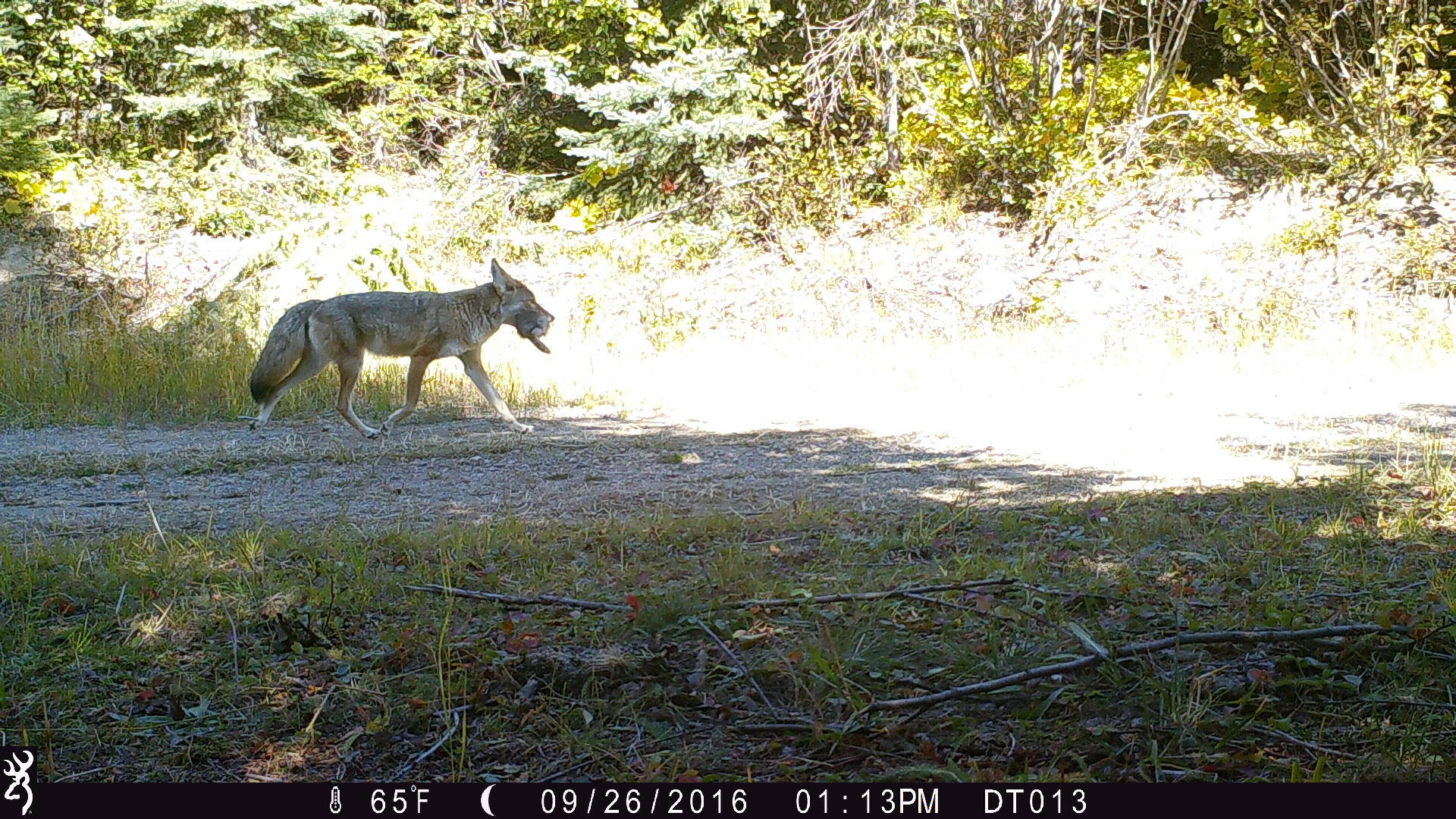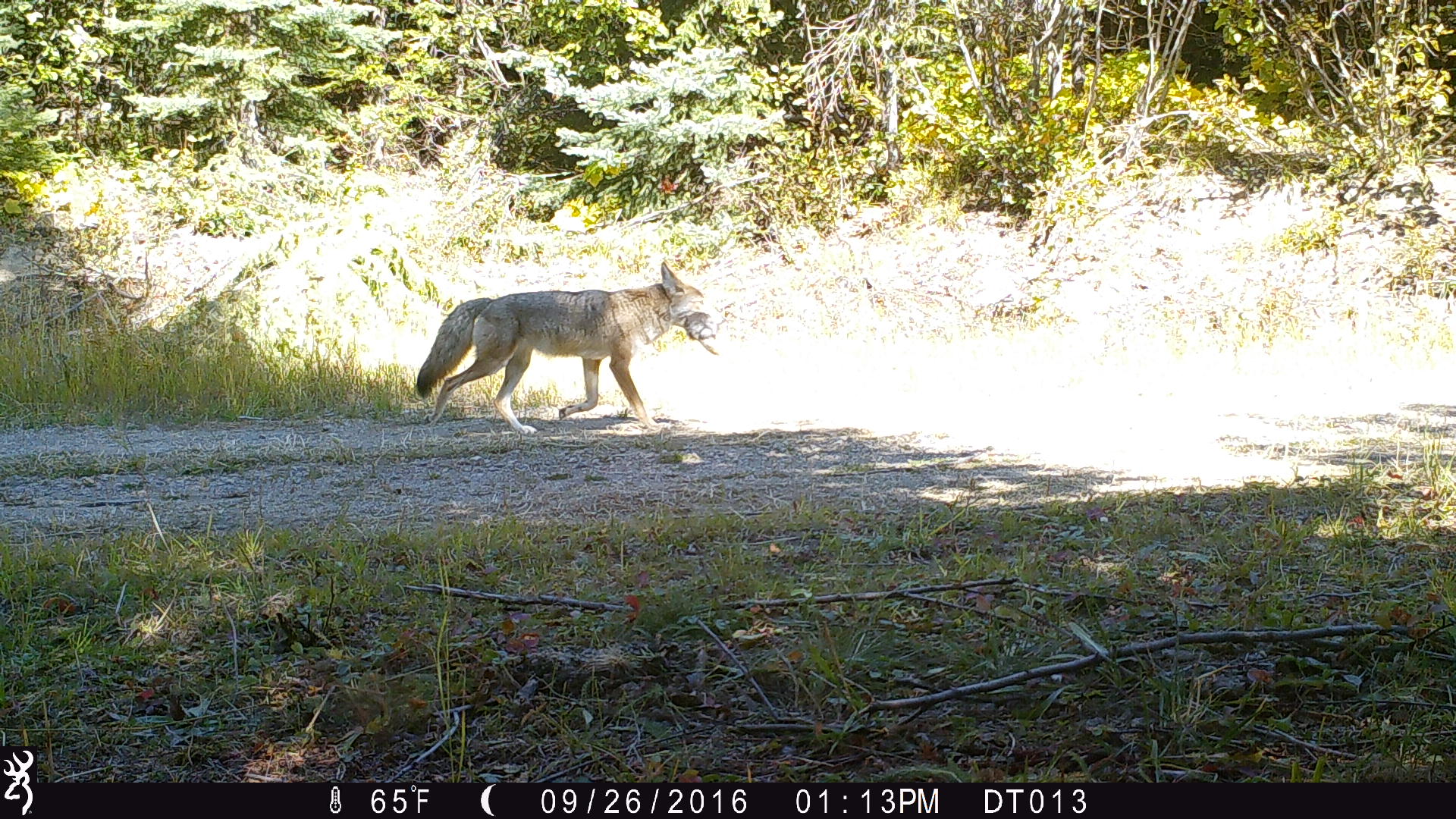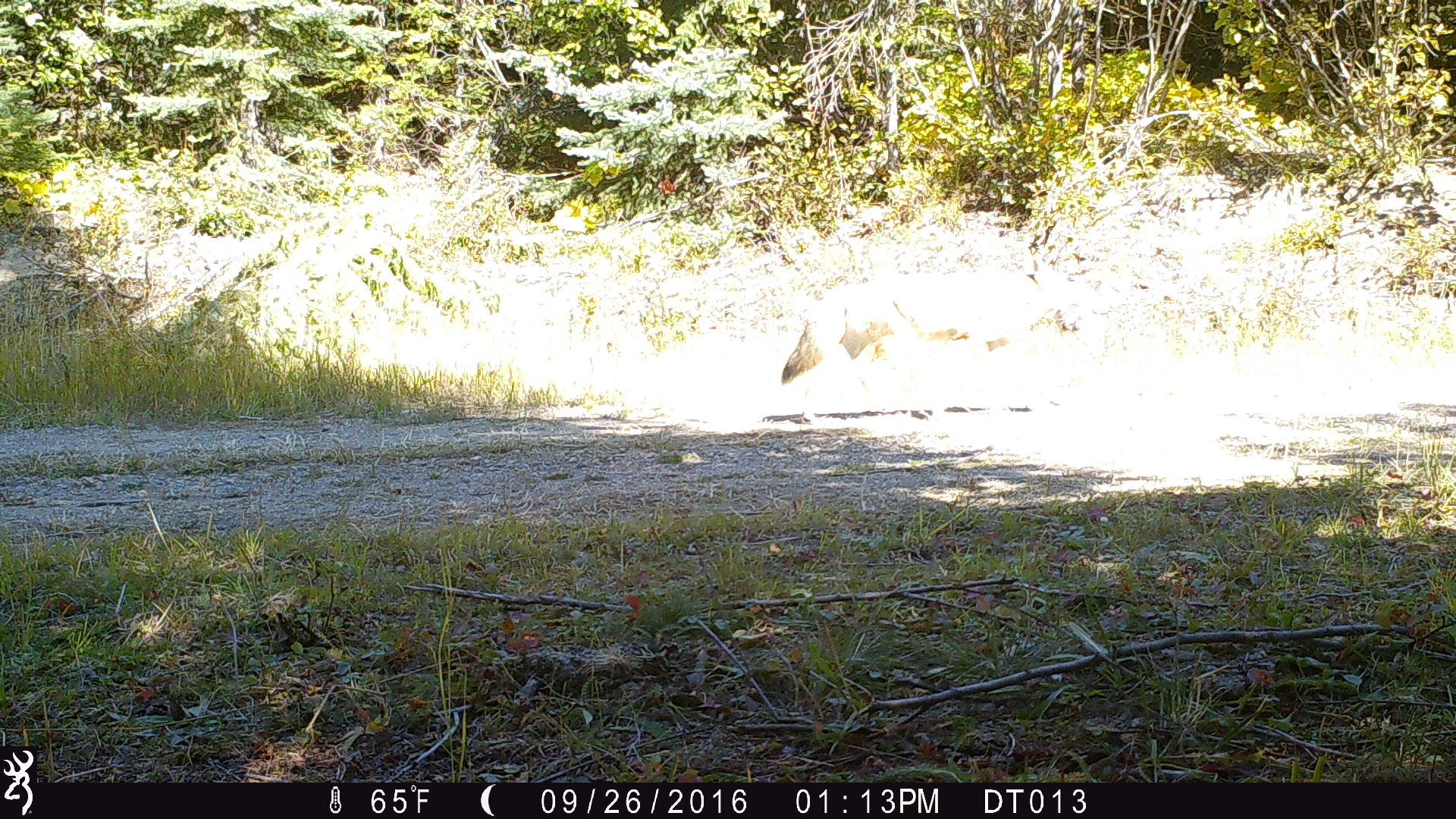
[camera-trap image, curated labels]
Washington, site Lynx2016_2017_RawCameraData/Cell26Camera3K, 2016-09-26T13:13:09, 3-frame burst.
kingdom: Animalia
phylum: Chordata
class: Mammalia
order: Carnivora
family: Canidae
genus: Canis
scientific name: Canis latrans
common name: coyote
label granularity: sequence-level